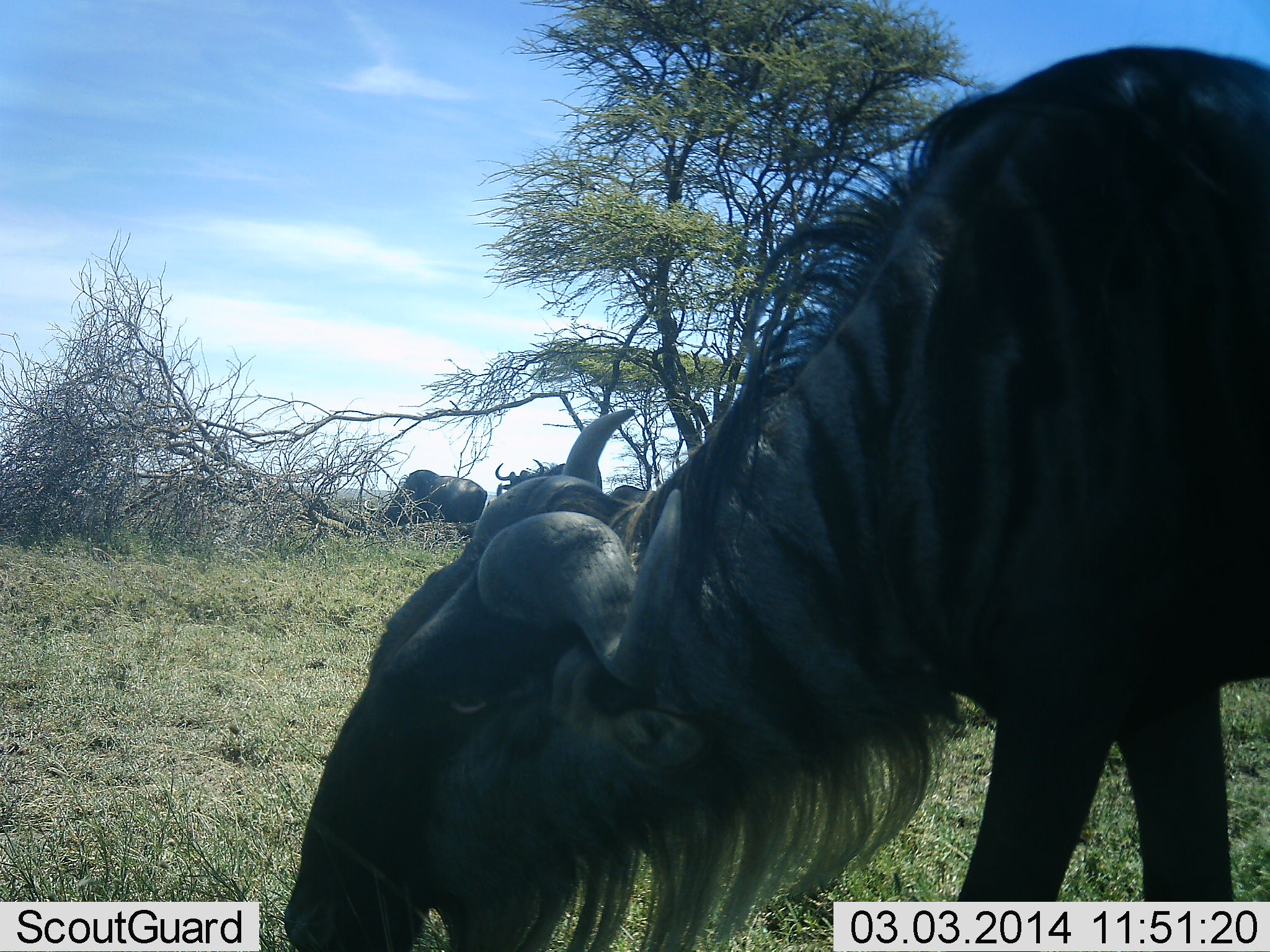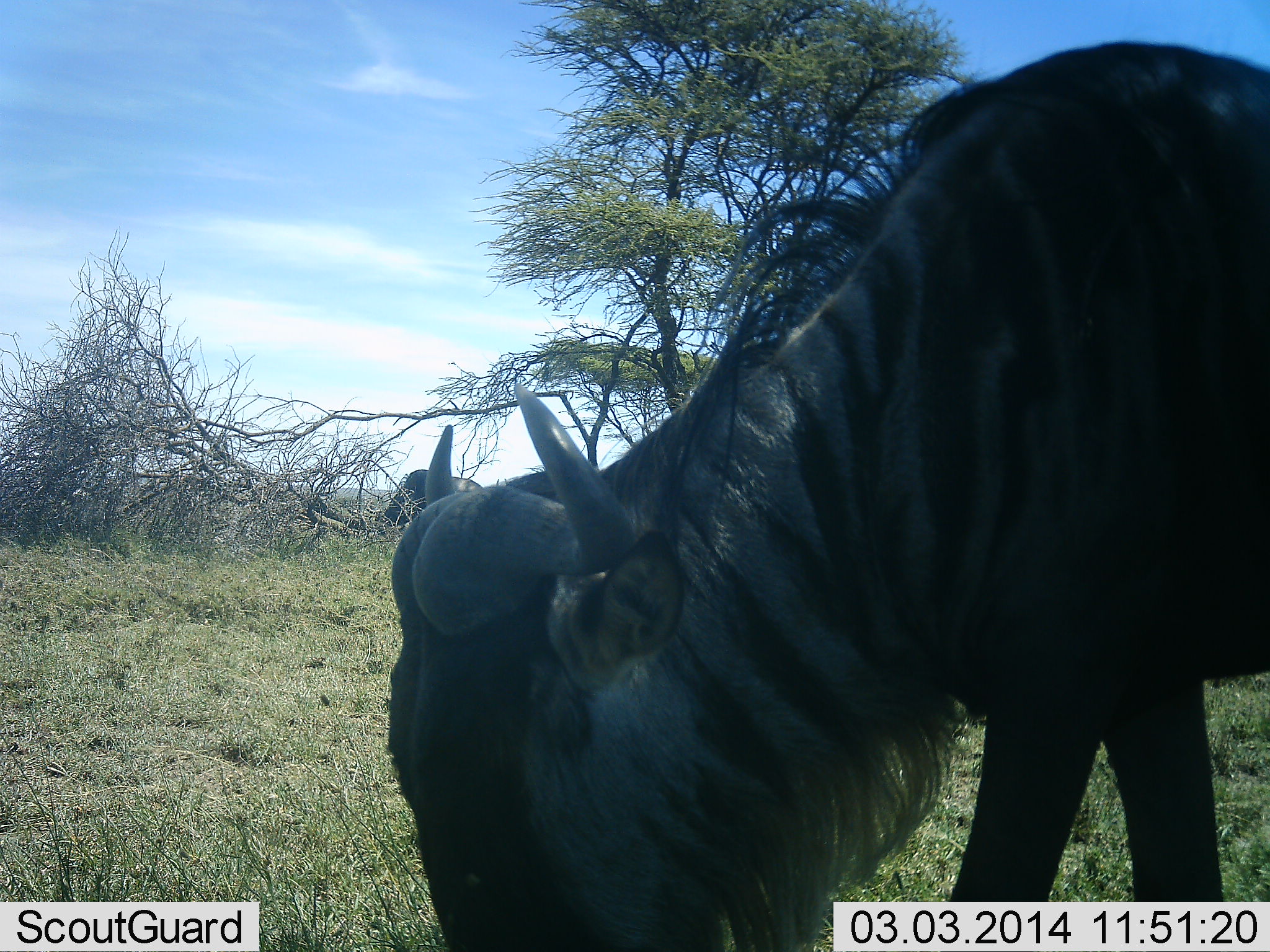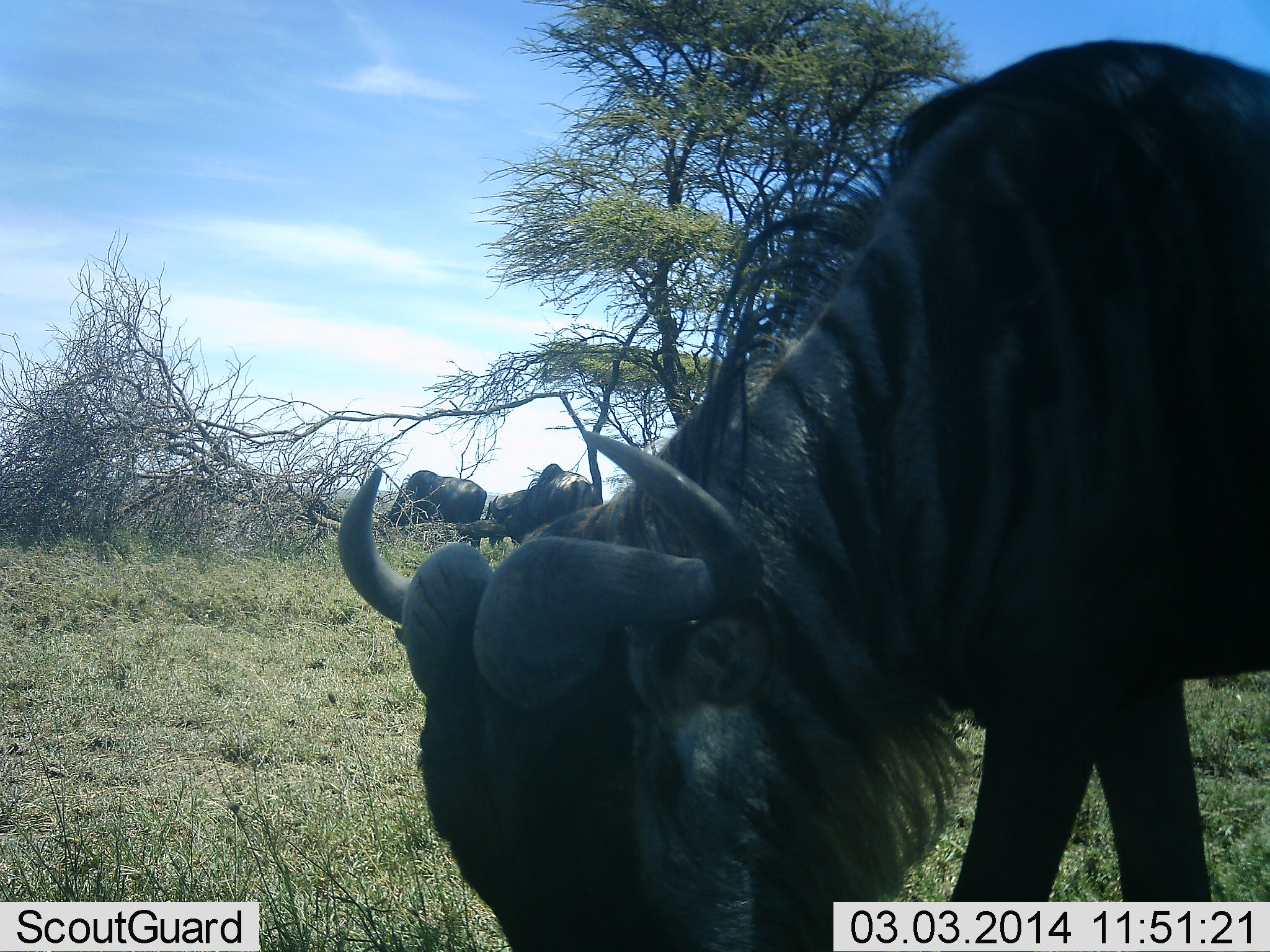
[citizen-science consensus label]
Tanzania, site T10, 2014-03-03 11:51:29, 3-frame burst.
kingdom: Animalia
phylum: Chordata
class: Mammalia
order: Artiodactyla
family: Bovidae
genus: Connochaetes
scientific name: Connochaetes taurinus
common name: blue wildebeest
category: wildebeest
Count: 3.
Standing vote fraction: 30%.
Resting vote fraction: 0%.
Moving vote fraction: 10%.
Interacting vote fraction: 0%.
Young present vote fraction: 0%.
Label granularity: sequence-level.